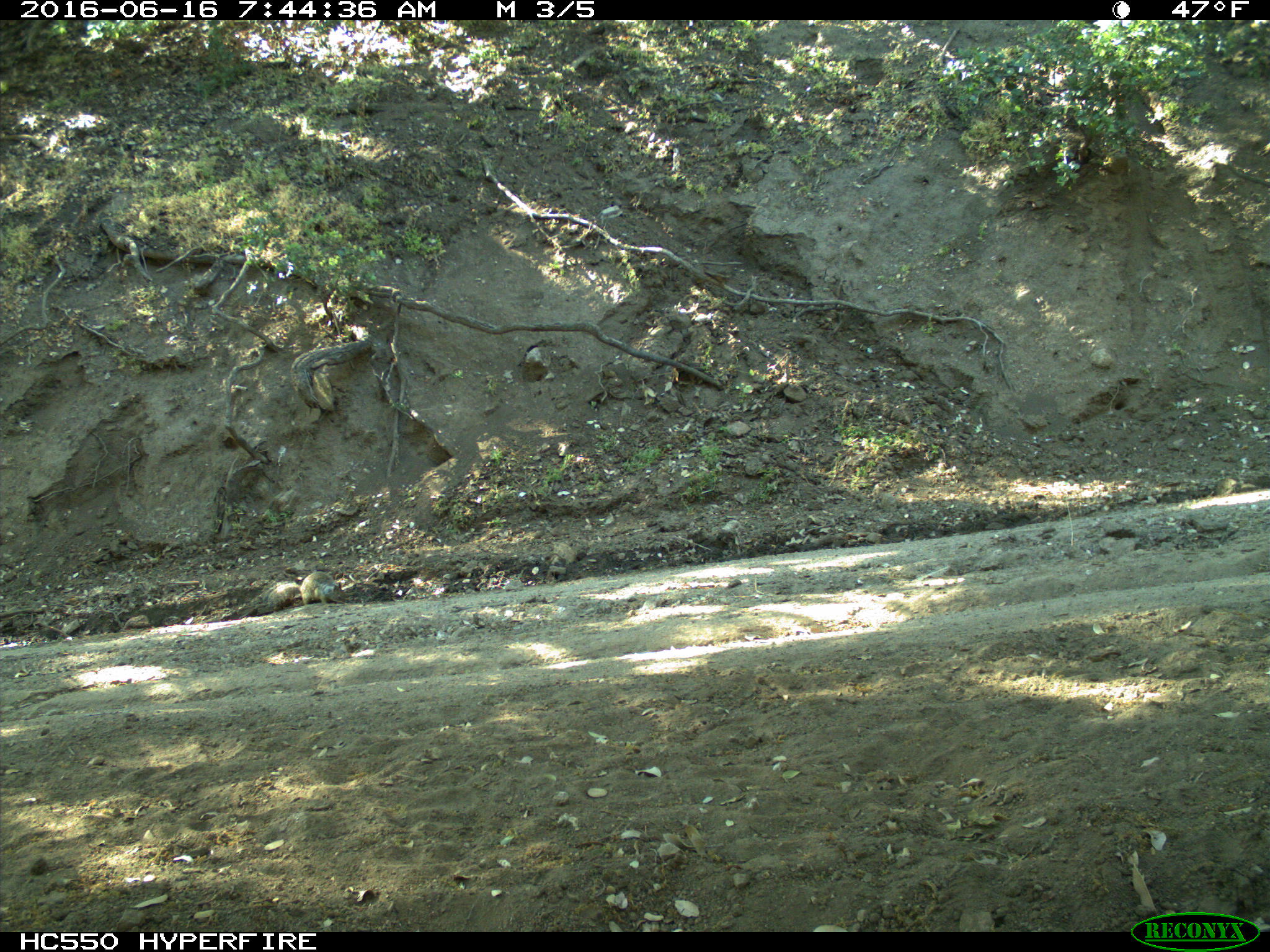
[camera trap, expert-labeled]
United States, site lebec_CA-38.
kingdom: Animalia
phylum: Chordata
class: Mammalia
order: Rodentia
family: Sciuridae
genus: Otospermophilus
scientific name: Otospermophilus beecheyi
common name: california ground squirrel